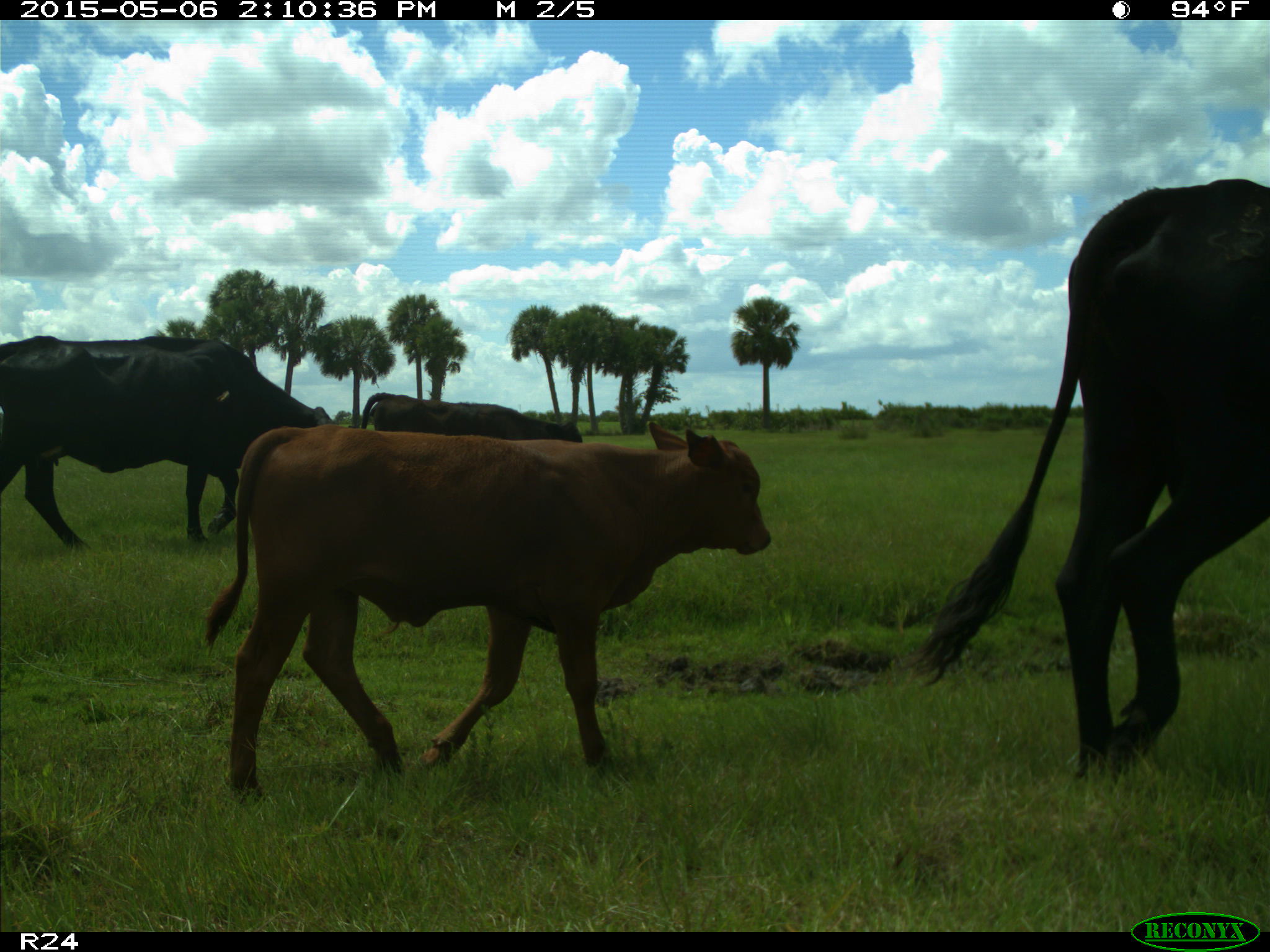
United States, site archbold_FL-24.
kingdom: Animalia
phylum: Chordata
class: Mammalia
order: Artiodactyla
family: Bovidae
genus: Bos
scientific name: Bos taurus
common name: domestic cow